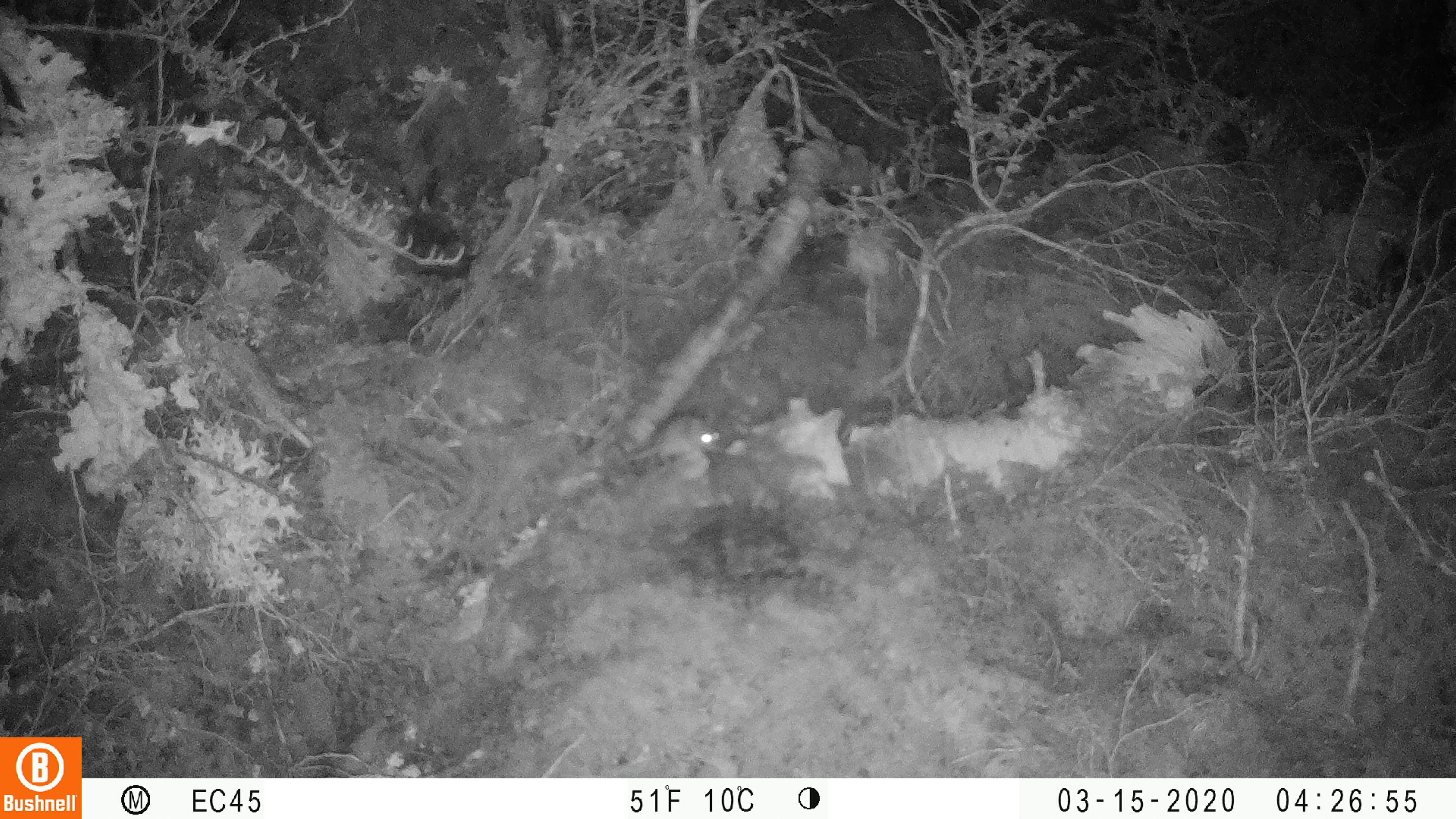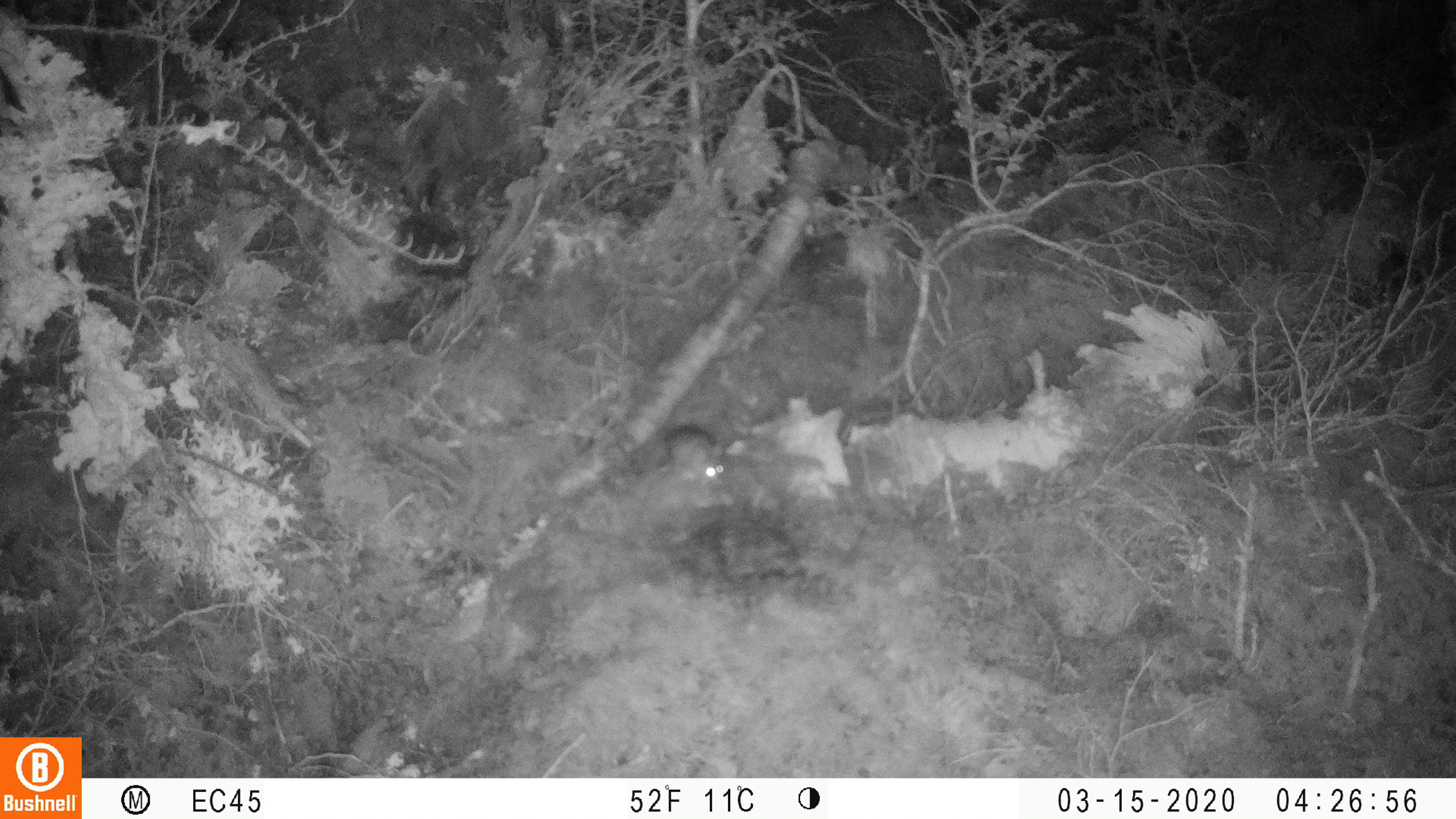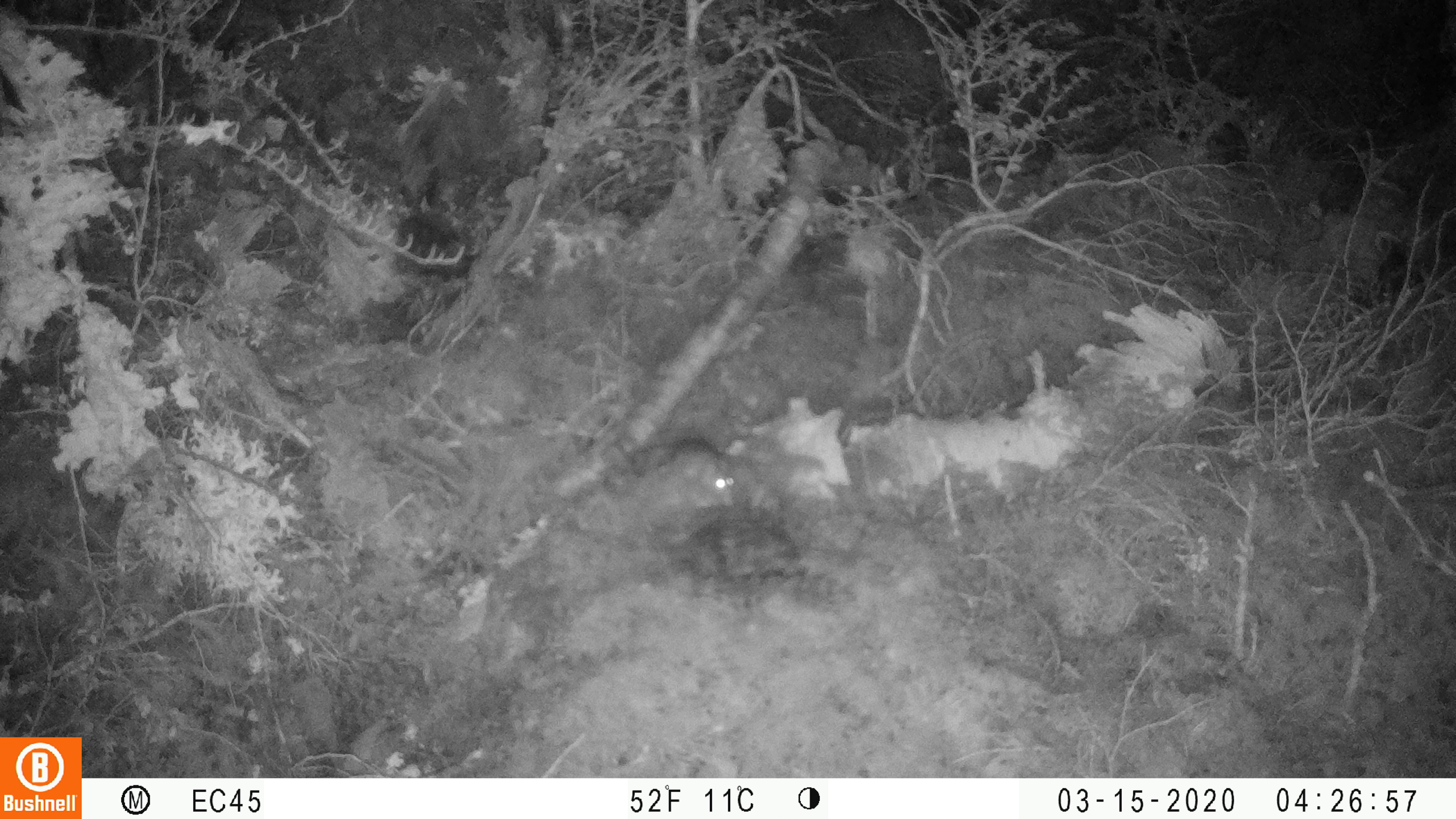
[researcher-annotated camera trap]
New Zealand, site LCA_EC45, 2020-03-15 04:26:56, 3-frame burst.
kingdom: Animalia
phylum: Chordata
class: Mammalia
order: Rodentia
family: Muridae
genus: Mus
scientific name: Mus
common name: mouse